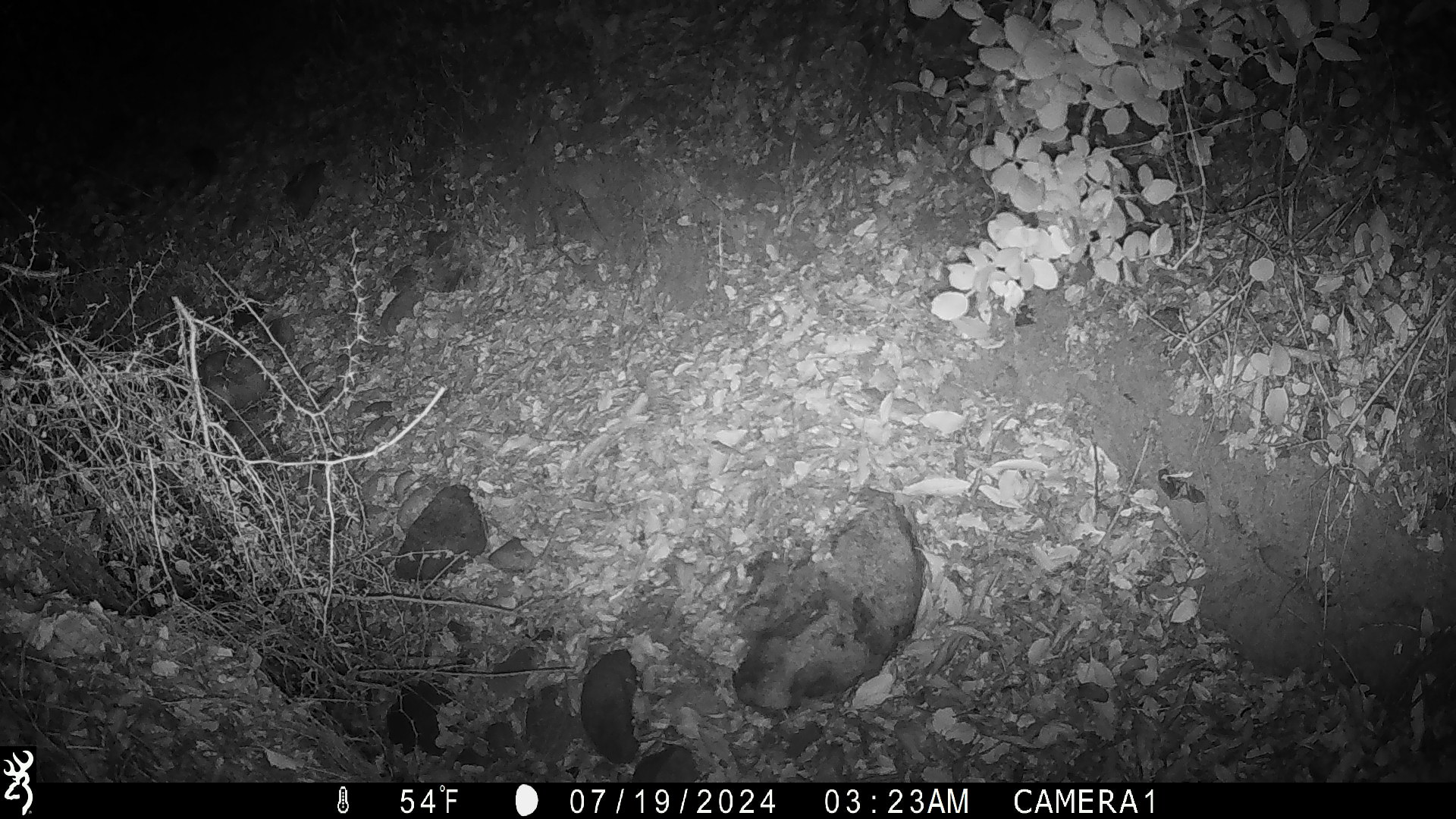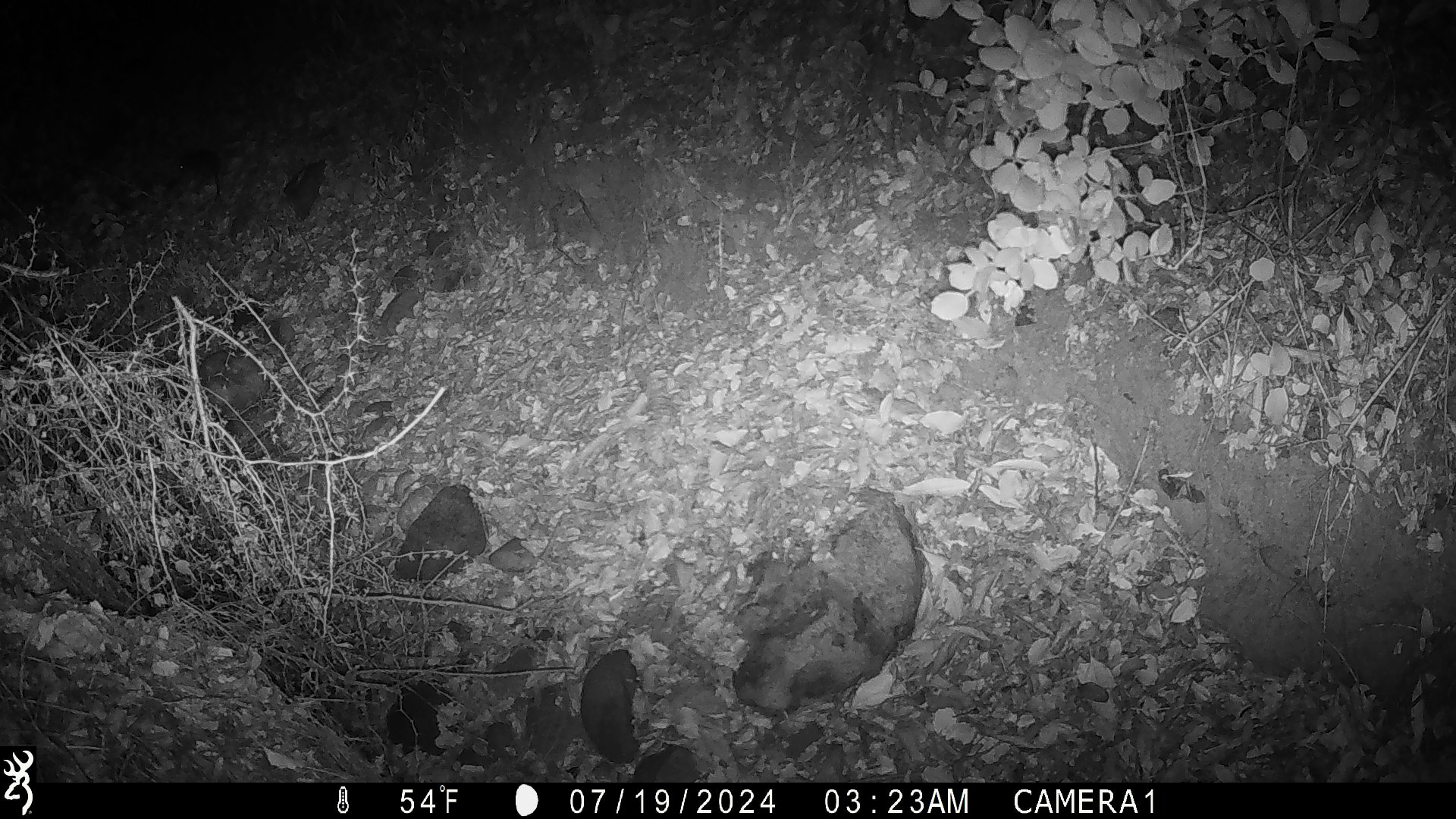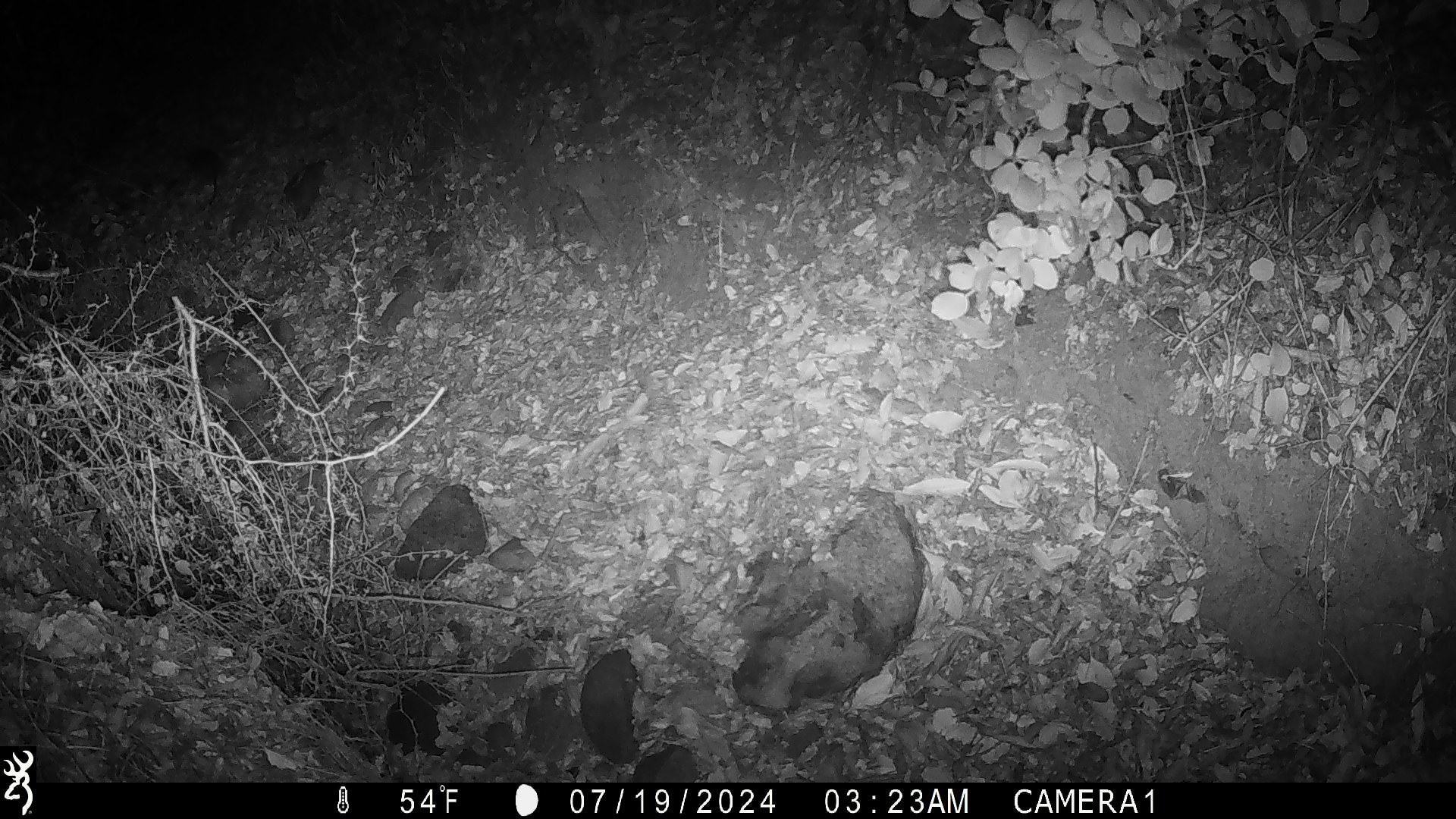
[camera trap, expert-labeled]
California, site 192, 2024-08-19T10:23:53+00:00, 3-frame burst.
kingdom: Animalia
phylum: Chordata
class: Mammalia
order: Rodentia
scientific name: Rodentia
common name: mouse or rat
Mouse or rat (Rodentia).